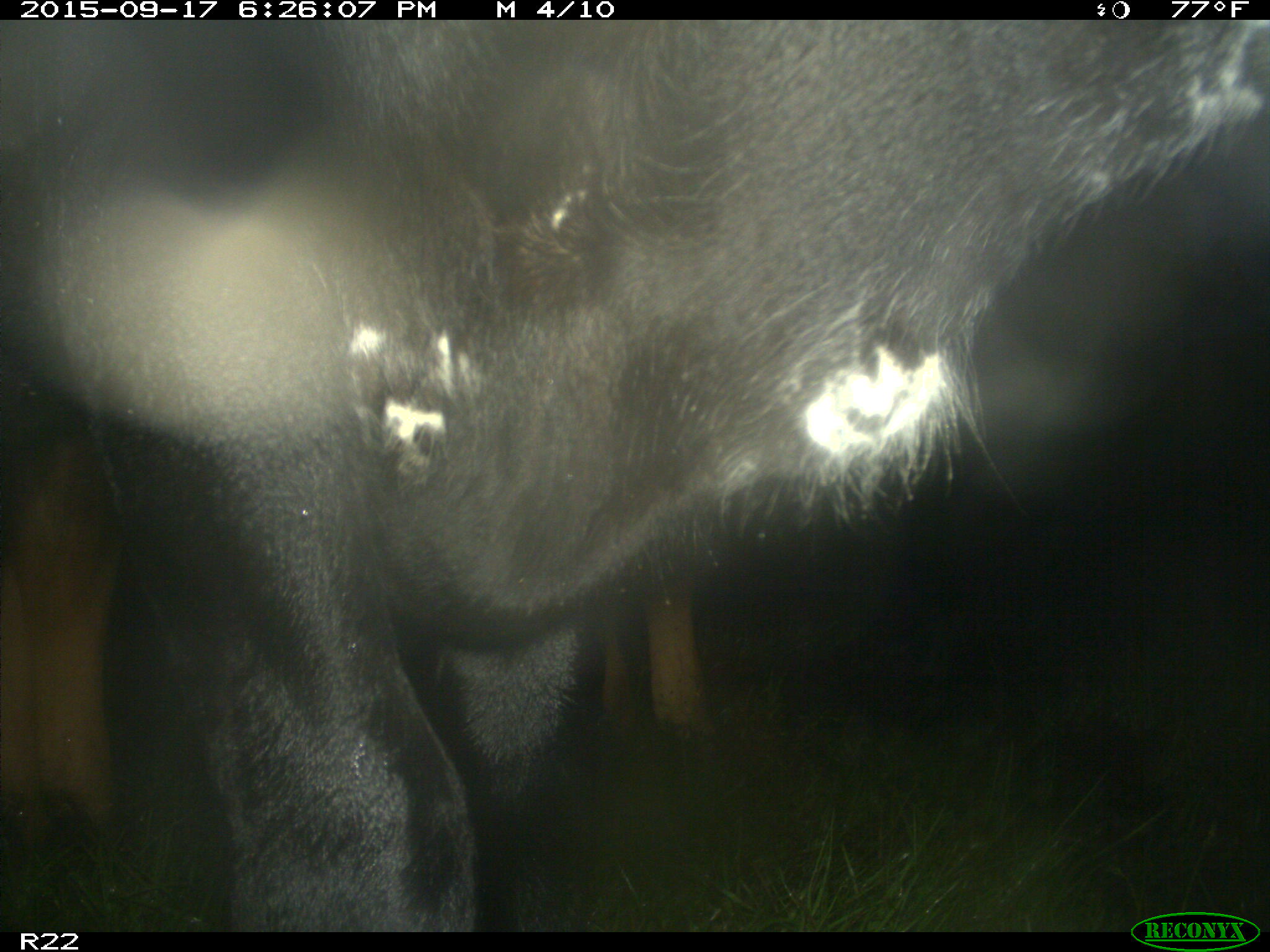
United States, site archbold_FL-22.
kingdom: Animalia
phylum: Chordata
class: Mammalia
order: Artiodactyla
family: Bovidae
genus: Bos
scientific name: Bos taurus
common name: domestic cow